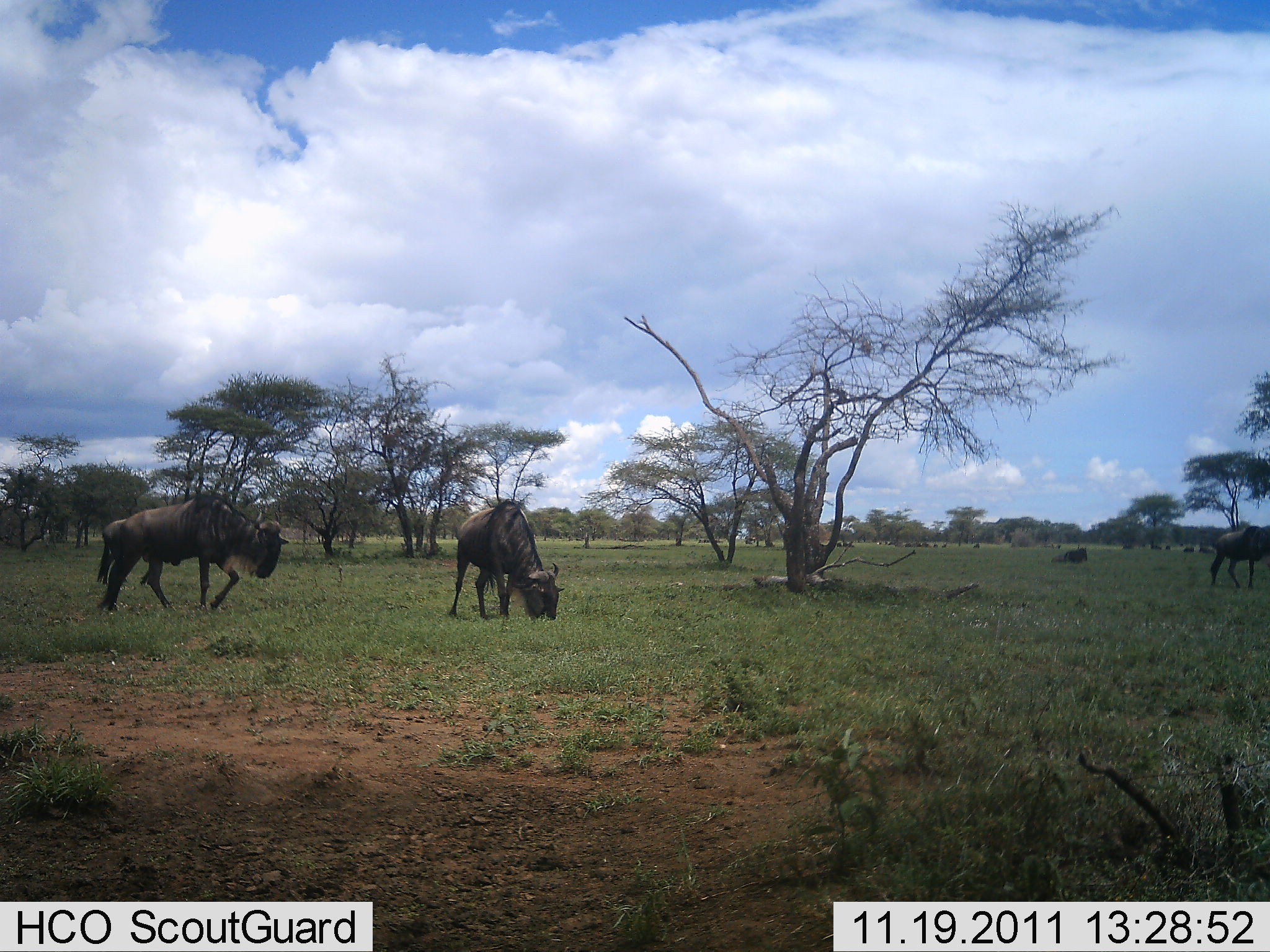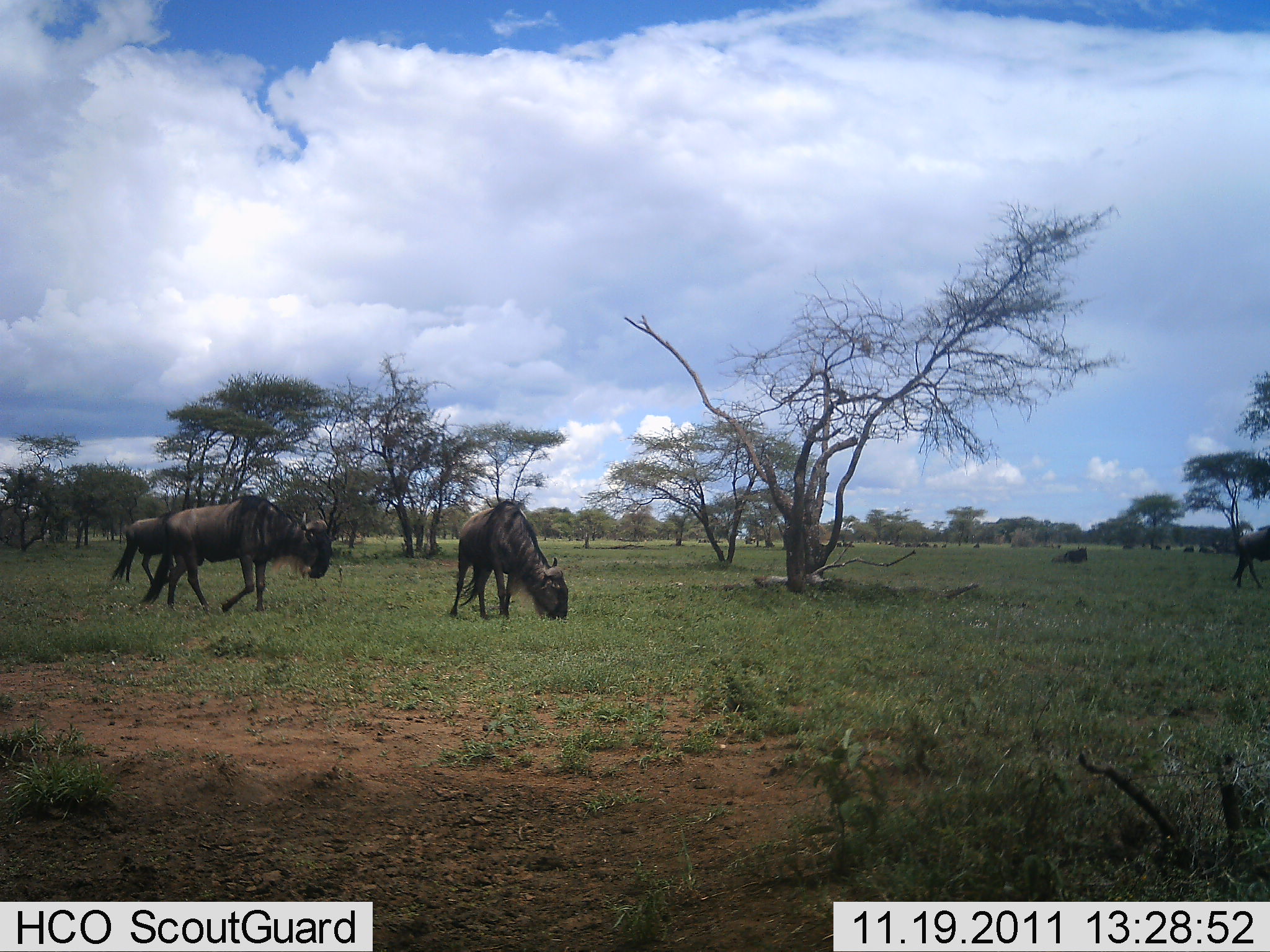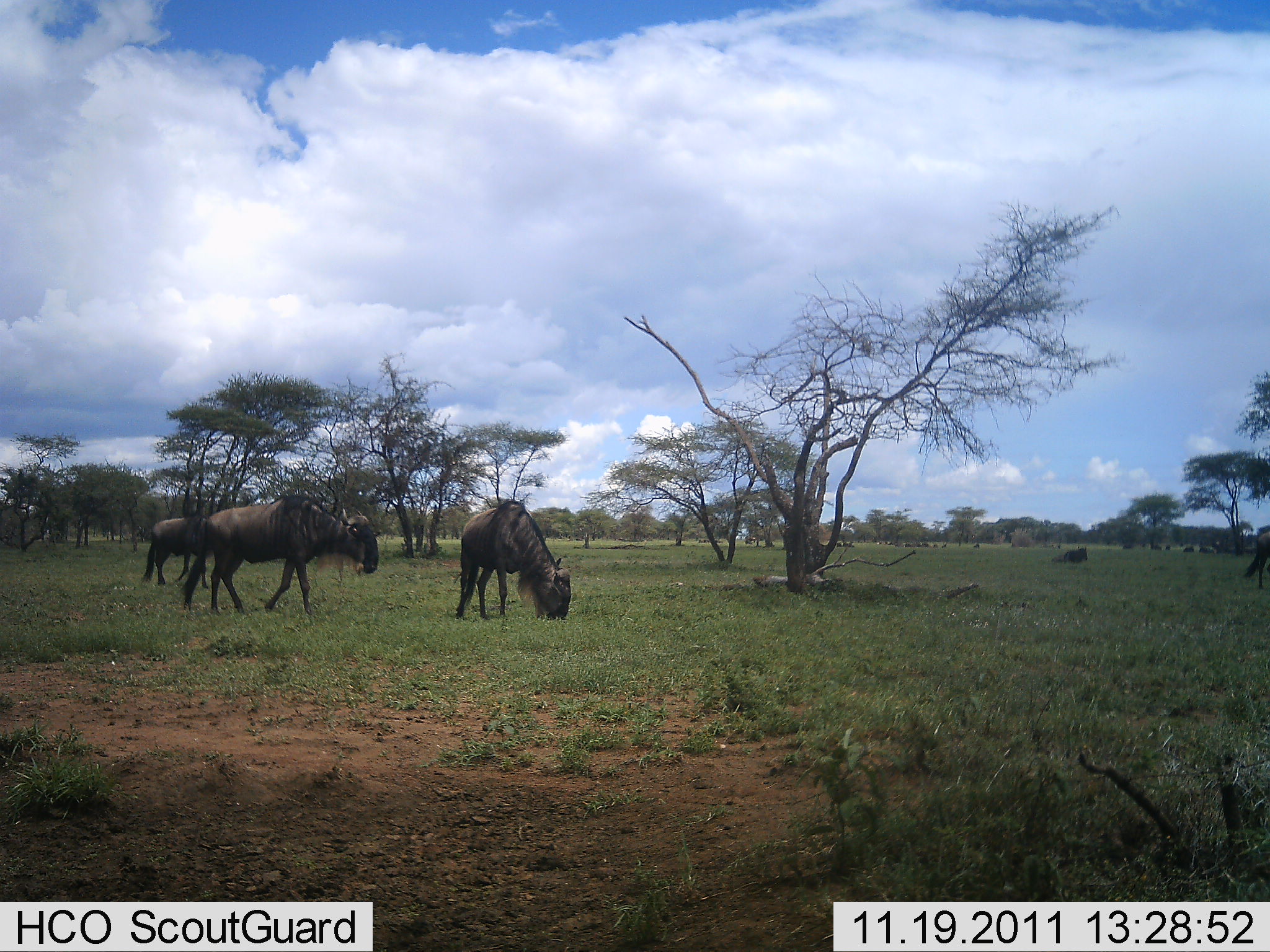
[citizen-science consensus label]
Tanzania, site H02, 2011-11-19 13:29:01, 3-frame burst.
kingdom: Animalia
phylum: Chordata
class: Mammalia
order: Artiodactyla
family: Bovidae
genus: Connochaetes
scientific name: Connochaetes taurinus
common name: blue wildebeest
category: wildebeest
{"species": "wildebeest (blue wildebeest) (Connochaetes taurinus)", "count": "4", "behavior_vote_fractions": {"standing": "22%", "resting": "6%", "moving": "67%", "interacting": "0%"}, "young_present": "0%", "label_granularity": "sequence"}